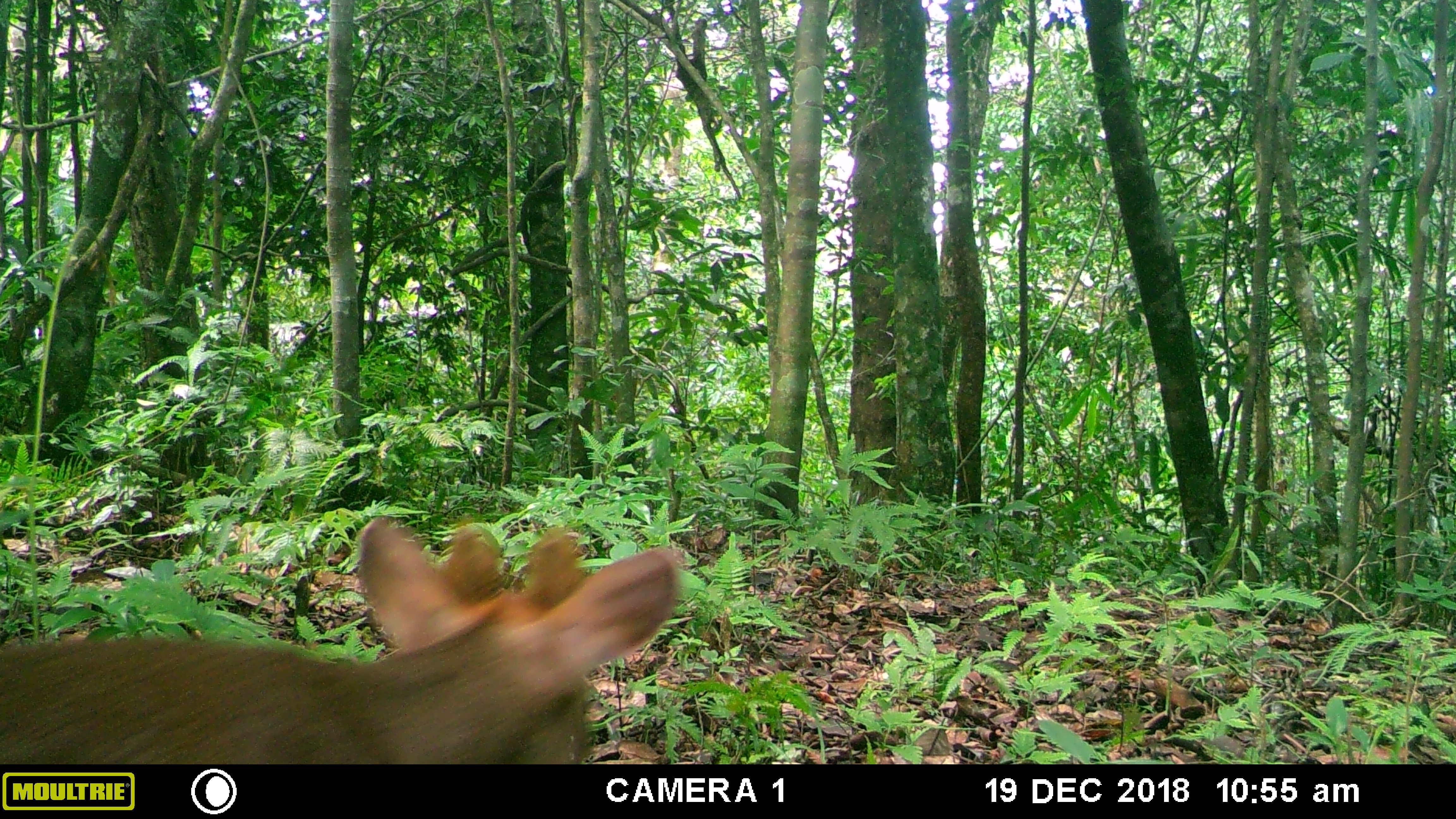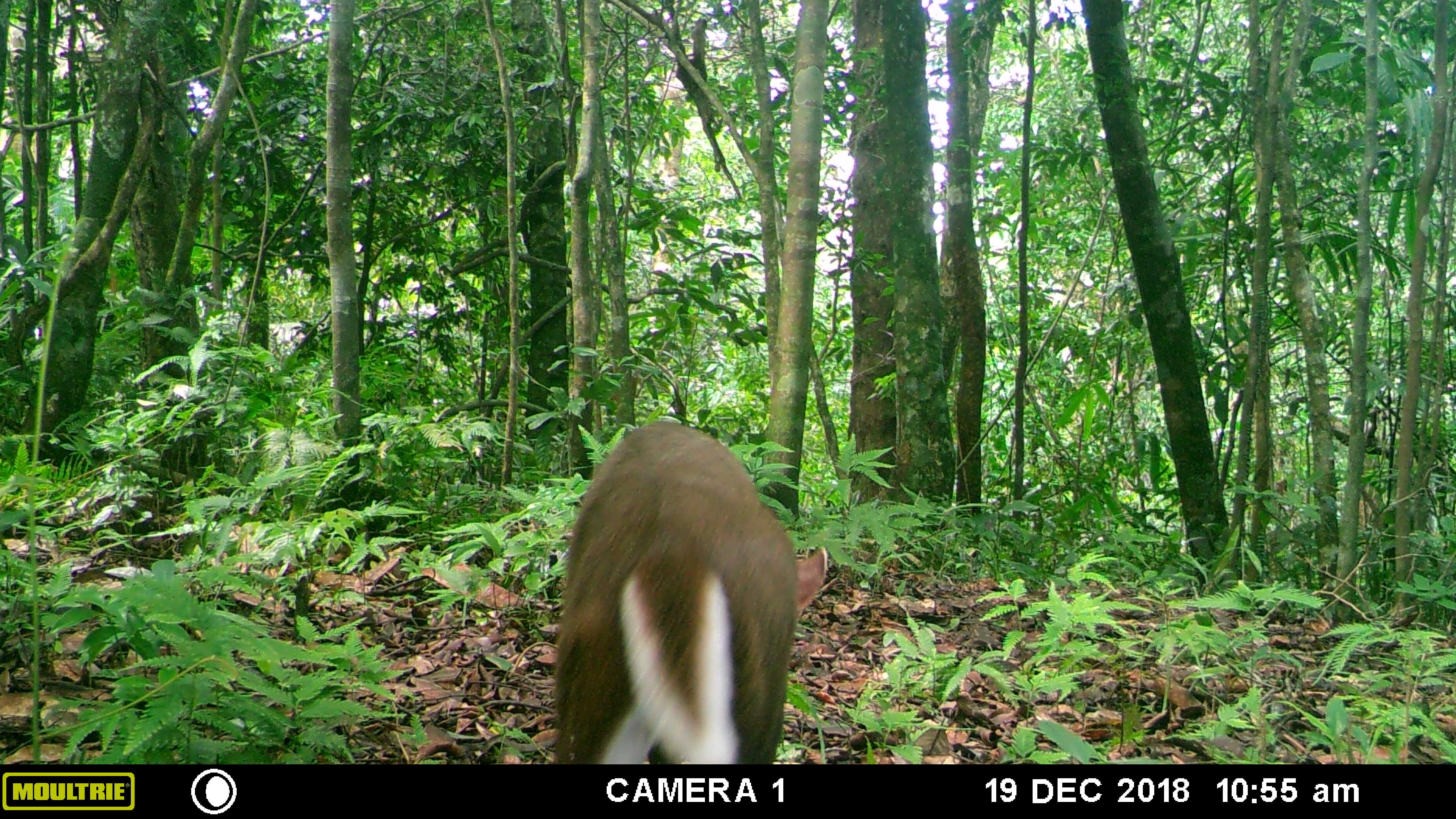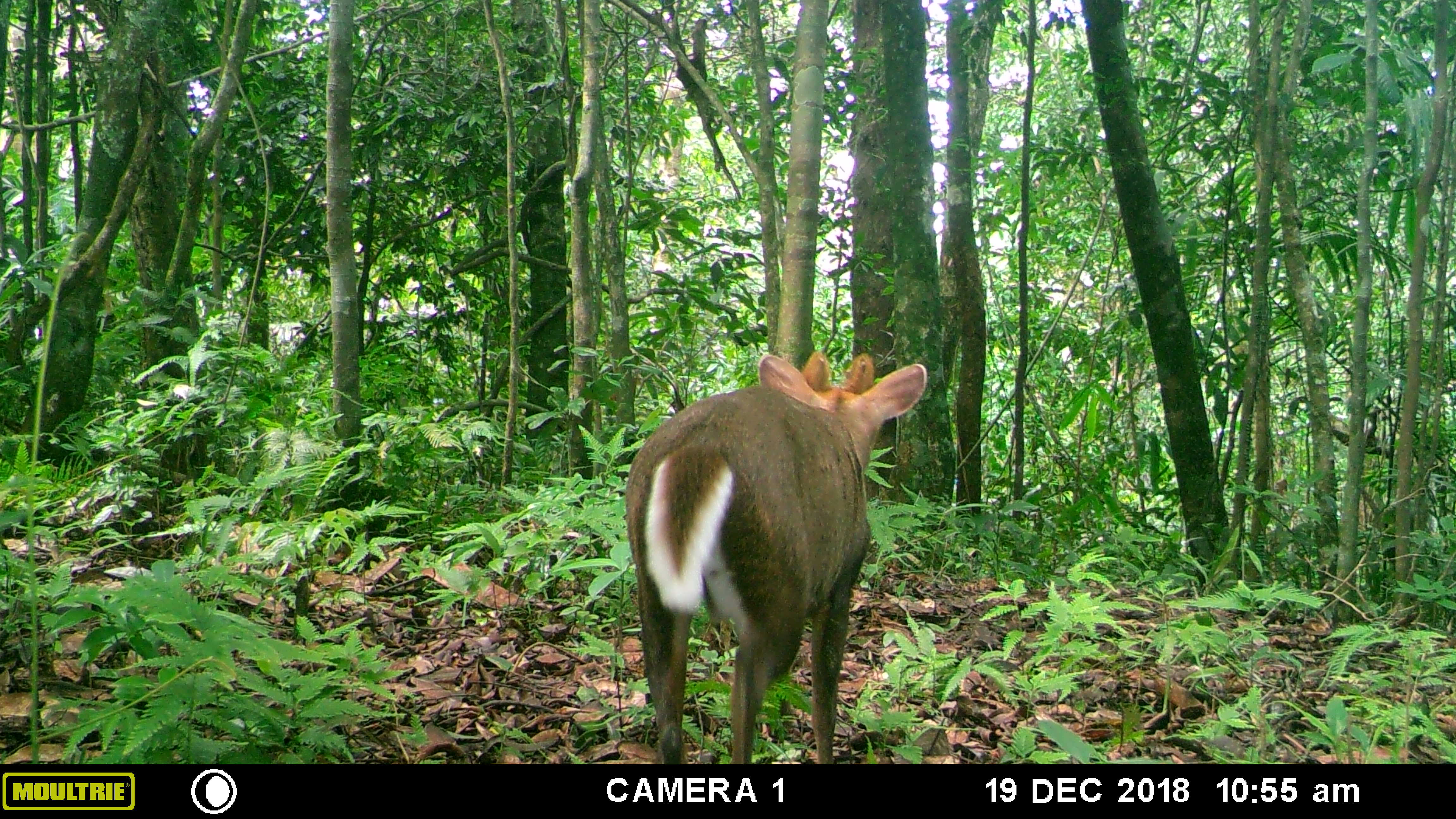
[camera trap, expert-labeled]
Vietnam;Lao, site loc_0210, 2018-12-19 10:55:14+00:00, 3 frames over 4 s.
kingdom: Animalia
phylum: Chordata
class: Mammalia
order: Artiodactyla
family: Cervidae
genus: Muntiacus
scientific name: Muntiacus rooseveltorum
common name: roosevelt's muntjac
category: roosevelts muntjac group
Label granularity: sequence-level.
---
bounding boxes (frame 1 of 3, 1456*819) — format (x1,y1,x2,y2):
roosevelts muntjac group: (0,515,681,764)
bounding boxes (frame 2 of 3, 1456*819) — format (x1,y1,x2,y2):
roosevelts muntjac group: (550,419,828,764)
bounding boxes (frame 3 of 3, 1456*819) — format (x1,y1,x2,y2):
roosevelts muntjac group: (621,349,928,764)